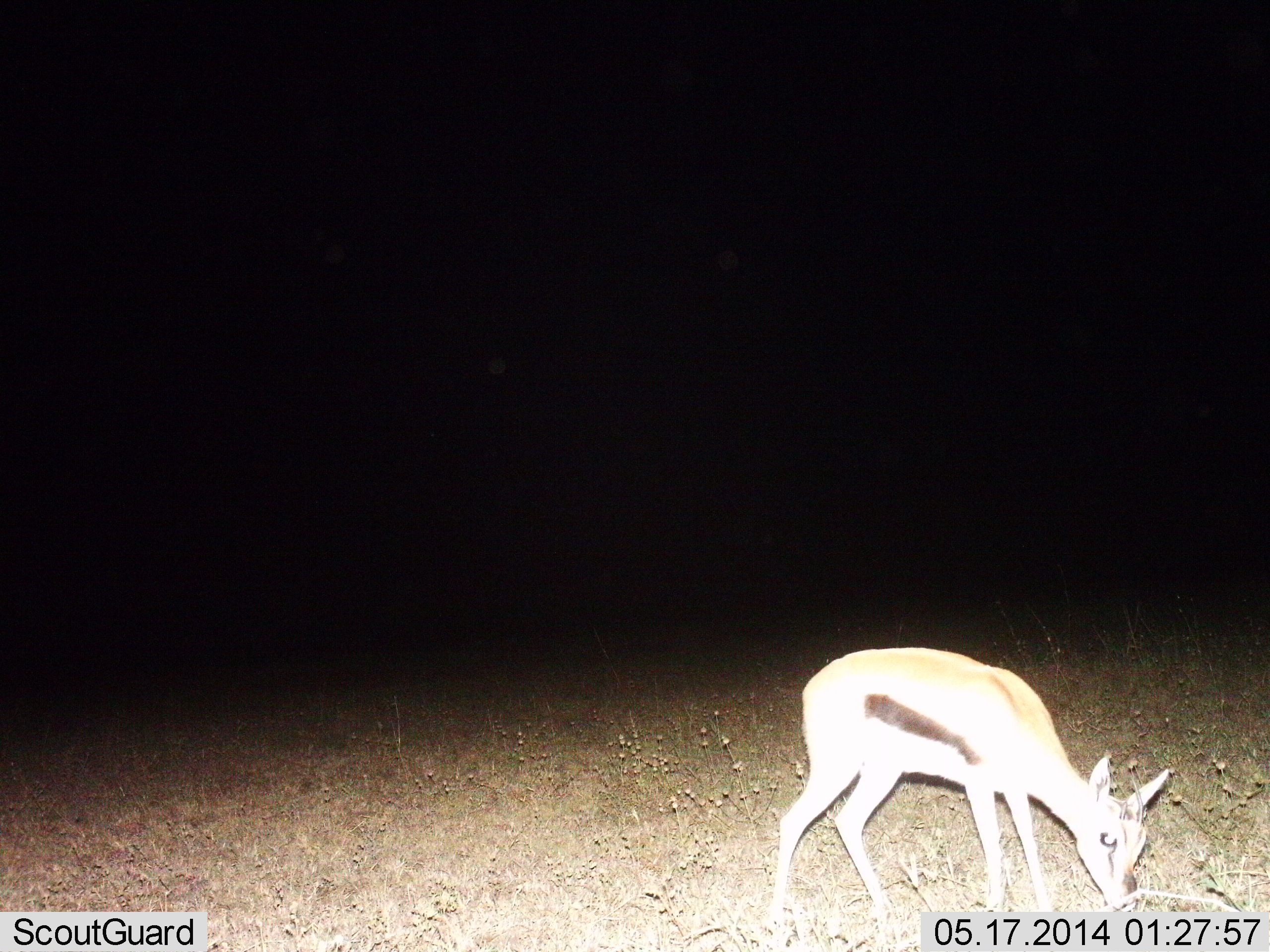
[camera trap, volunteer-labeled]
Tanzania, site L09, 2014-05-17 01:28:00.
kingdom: Animalia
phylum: Chordata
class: Mammalia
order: Artiodactyla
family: Bovidae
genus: Eudorcas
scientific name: Eudorcas thomsonii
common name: thomson's gazelle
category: gazellethomsons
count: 1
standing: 20%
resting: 0%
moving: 0%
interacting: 10%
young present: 20%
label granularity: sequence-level